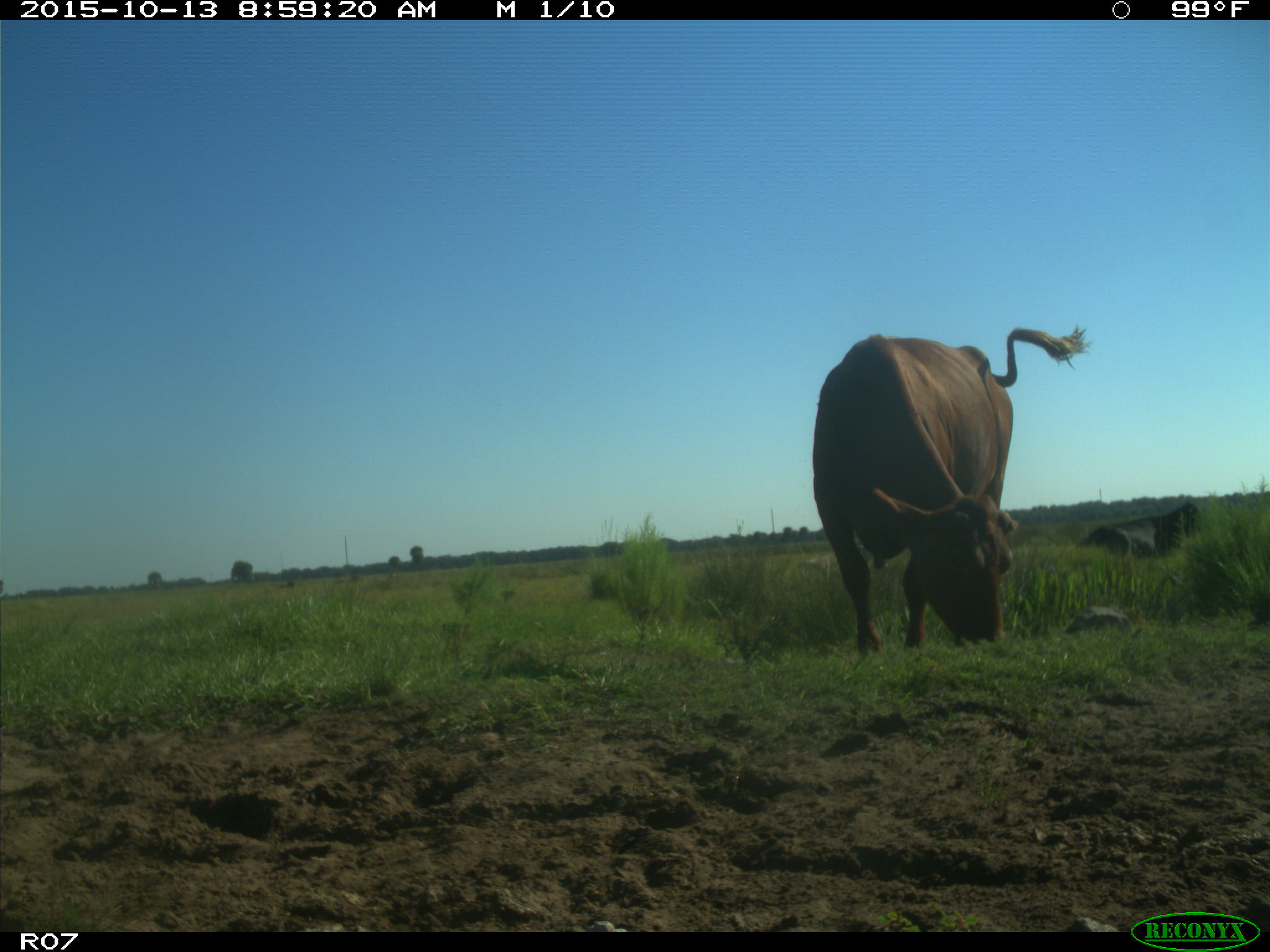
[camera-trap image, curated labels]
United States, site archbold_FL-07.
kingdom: Animalia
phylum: Chordata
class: Mammalia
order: Artiodactyla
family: Bovidae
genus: Bos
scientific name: Bos taurus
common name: domestic cow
Bos taurus (domestic cow).